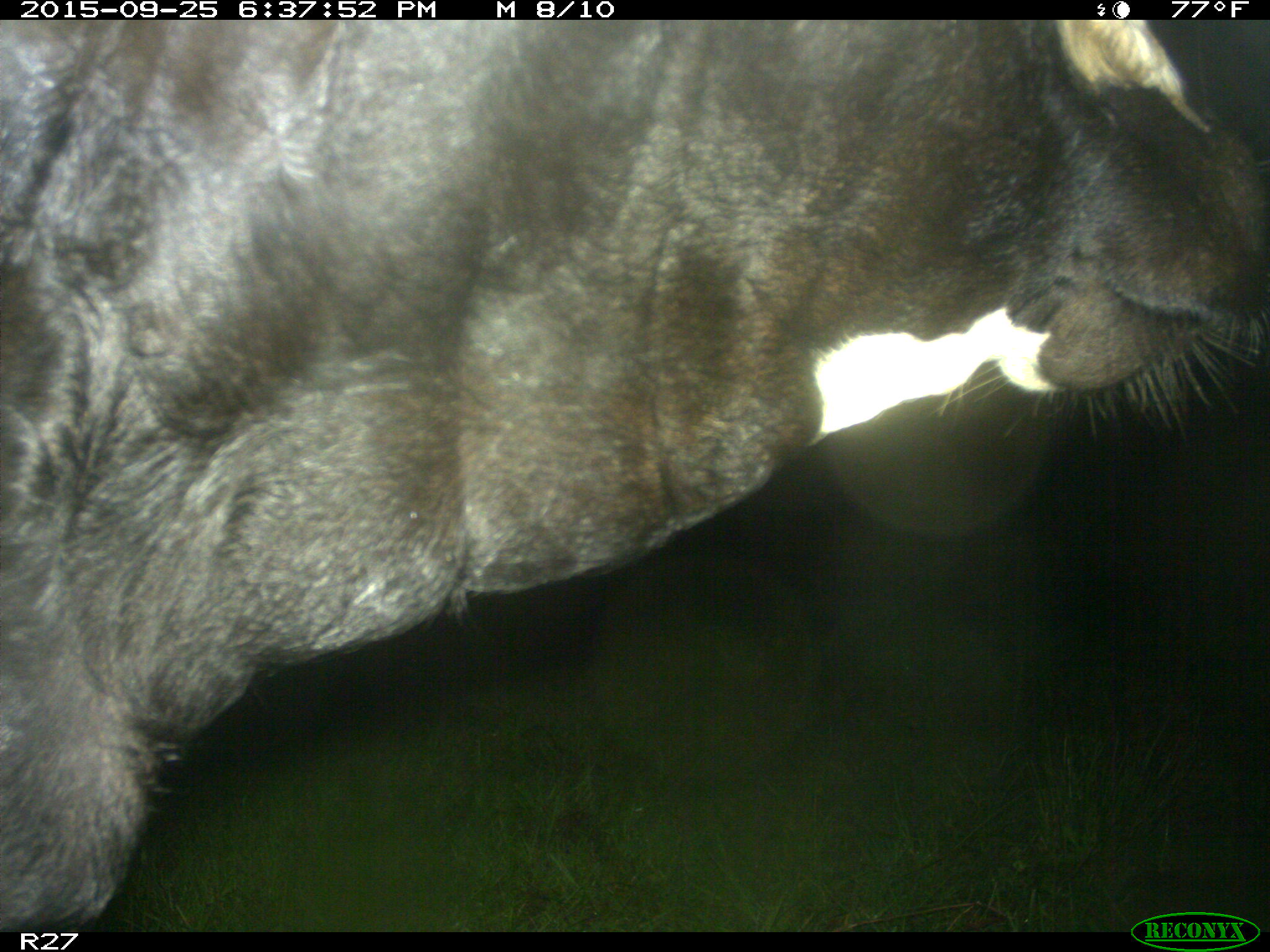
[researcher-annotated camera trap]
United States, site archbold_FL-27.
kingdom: Animalia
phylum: Chordata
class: Mammalia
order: Artiodactyla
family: Bovidae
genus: Bos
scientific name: Bos taurus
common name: domestic cow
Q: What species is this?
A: Bos taurus (domestic cow).